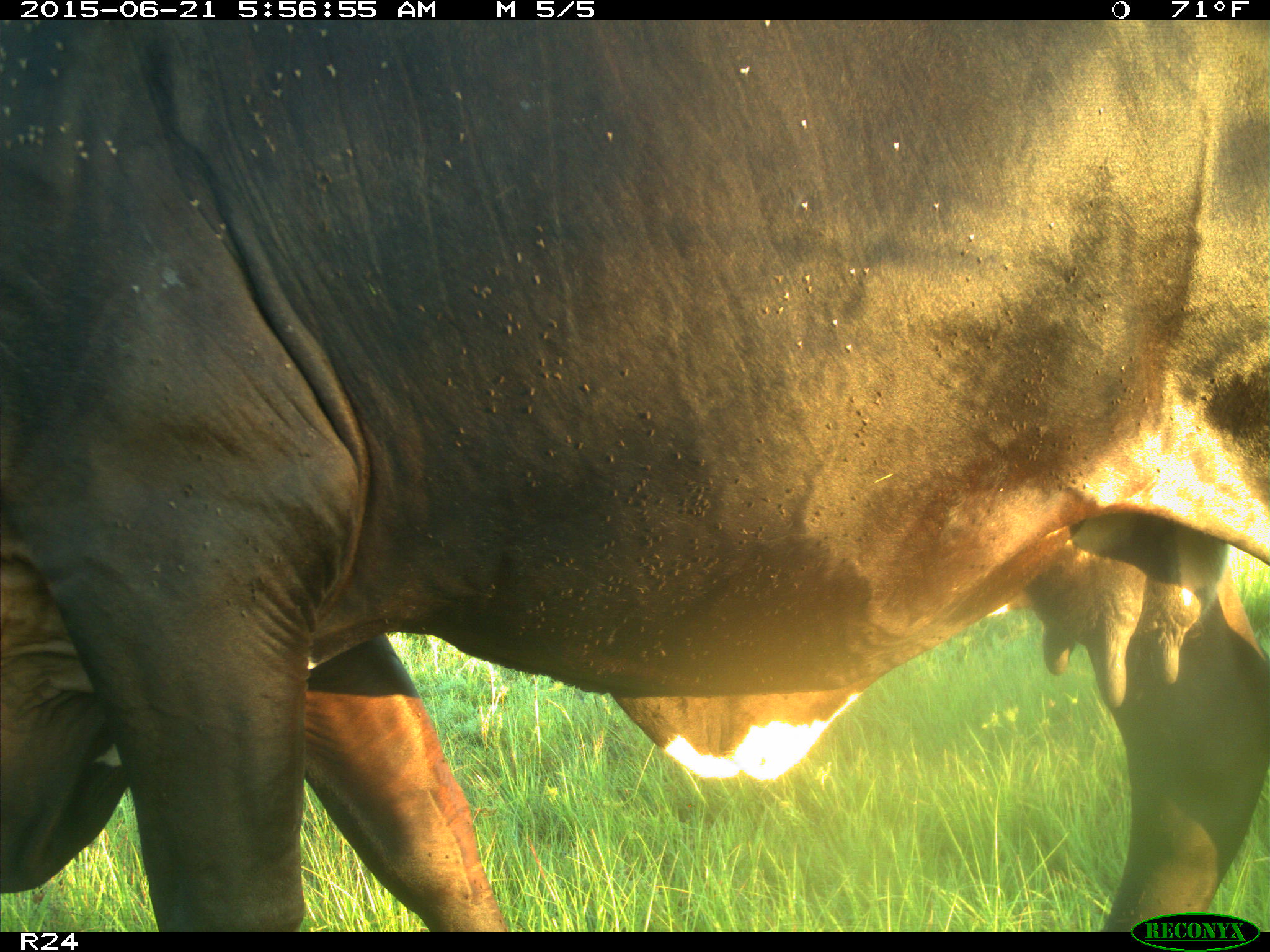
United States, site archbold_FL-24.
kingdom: Animalia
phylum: Chordata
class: Mammalia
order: Artiodactyla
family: Bovidae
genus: Bos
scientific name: Bos taurus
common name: domestic cow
Bos taurus (domestic cow).